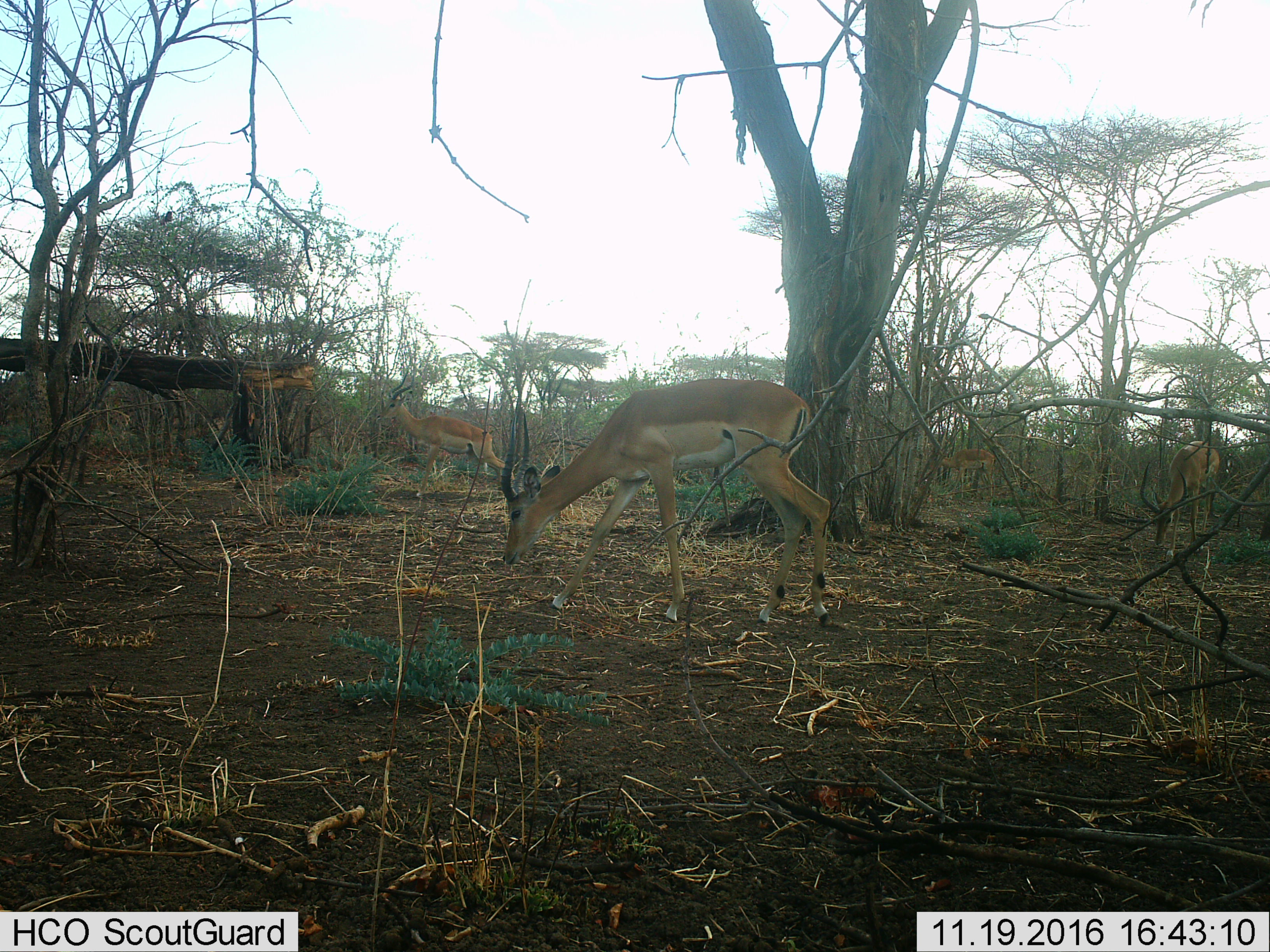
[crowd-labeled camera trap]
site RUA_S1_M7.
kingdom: Animalia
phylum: Chordata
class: Mammalia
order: Artiodactyla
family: Bovidae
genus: Aepyceros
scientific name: Aepyceros melampus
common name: impala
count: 4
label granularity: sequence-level